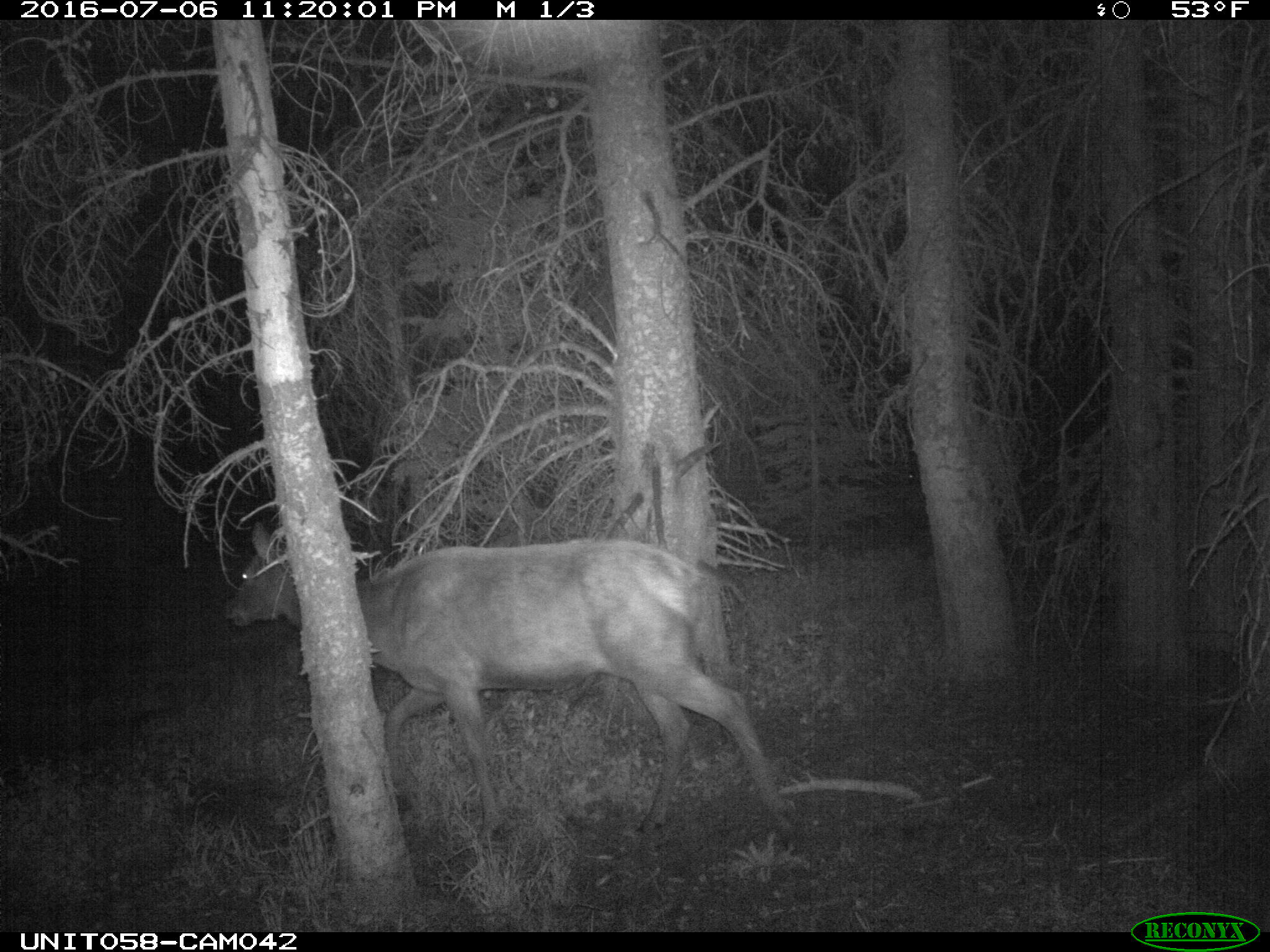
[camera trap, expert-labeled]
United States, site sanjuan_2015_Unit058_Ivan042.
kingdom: Animalia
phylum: Chordata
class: Mammalia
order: Artiodactyla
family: Cervidae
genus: Cervus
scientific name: Cervus elaphus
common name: red deer